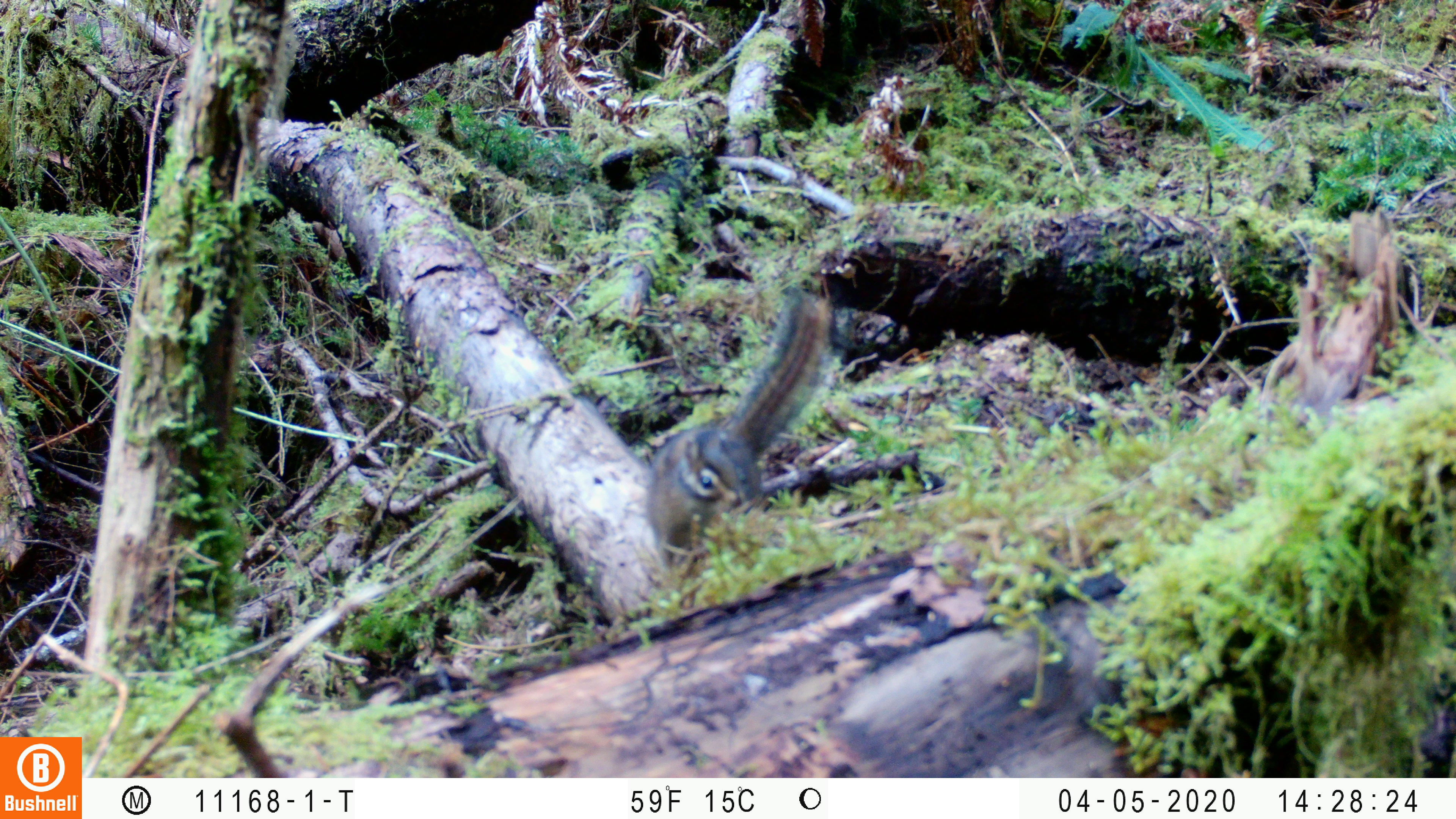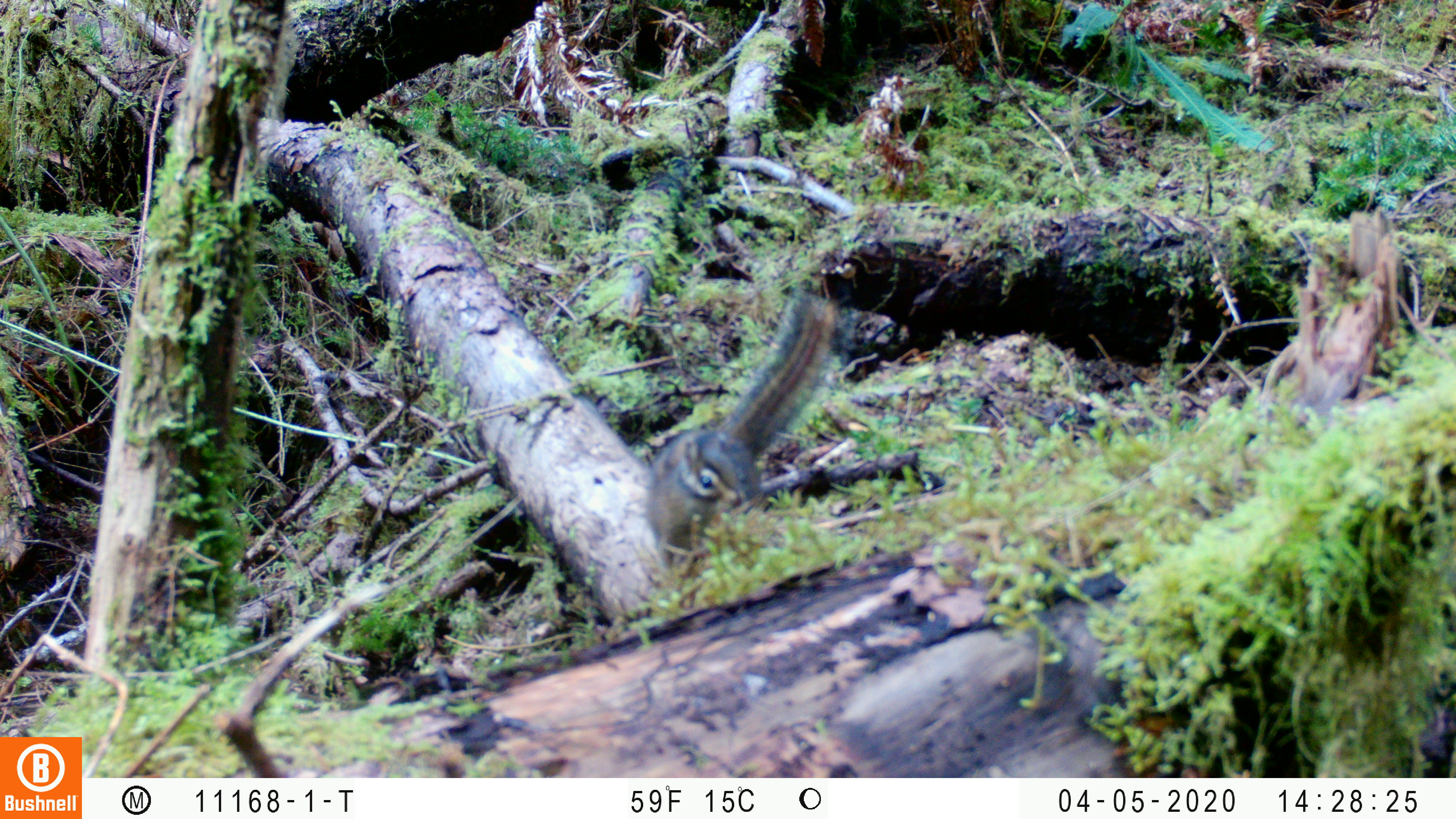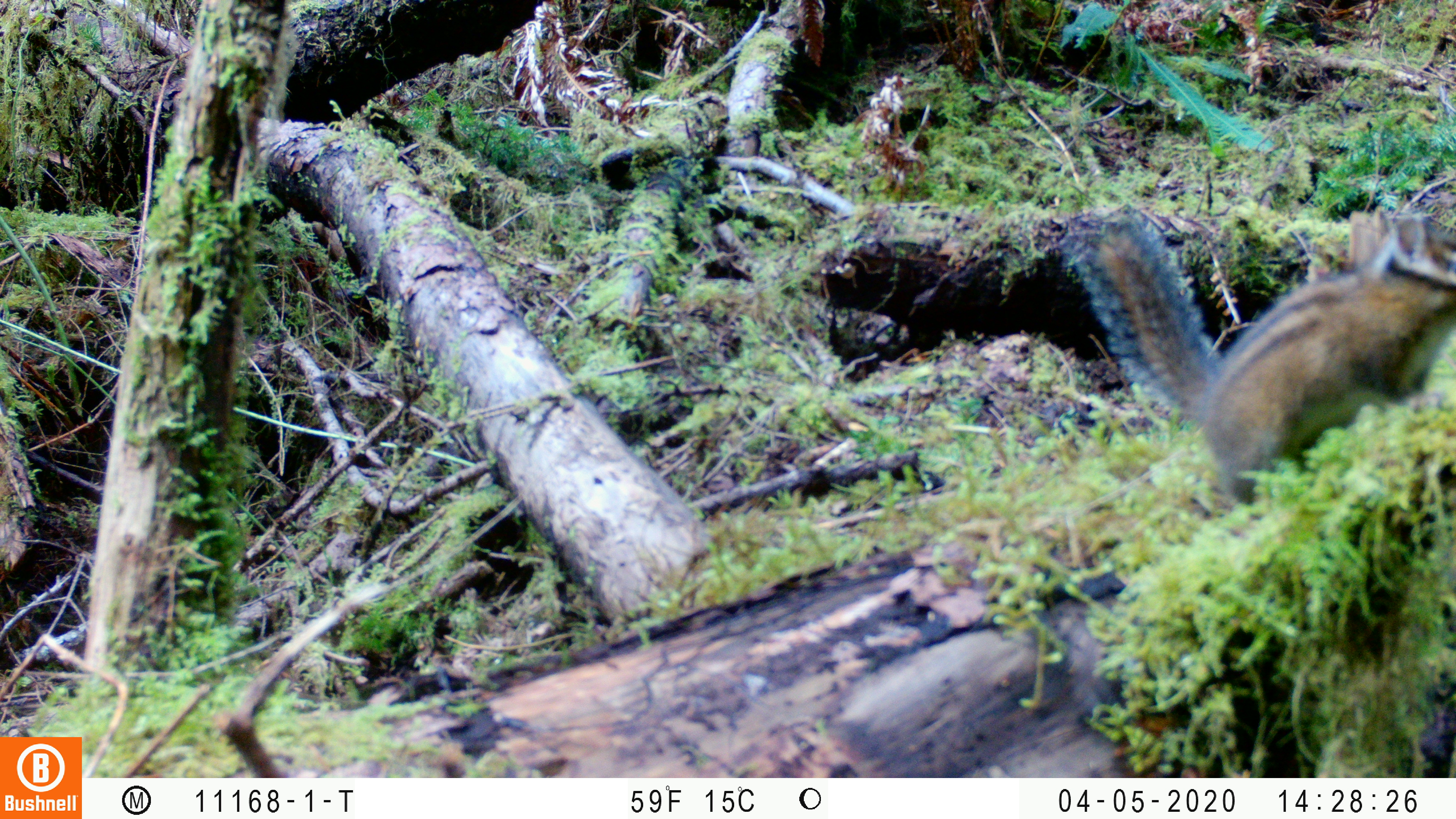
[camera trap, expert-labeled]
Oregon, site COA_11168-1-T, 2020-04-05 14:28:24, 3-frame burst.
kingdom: Animalia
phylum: Chordata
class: Mammalia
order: Rodentia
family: Sciuridae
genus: Tamiasciurus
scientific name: Tamiasciurus douglasii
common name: douglas squirrel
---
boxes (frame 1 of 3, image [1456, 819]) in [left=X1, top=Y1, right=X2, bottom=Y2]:
douglas squirrel: [left=637, top=305, right=833, bottom=569]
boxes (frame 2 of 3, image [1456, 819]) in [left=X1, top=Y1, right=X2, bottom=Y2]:
douglas squirrel: [left=645, top=297, right=845, bottom=572]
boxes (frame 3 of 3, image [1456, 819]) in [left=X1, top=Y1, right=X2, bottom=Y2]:
douglas squirrel: [left=1085, top=216, right=1450, bottom=490]